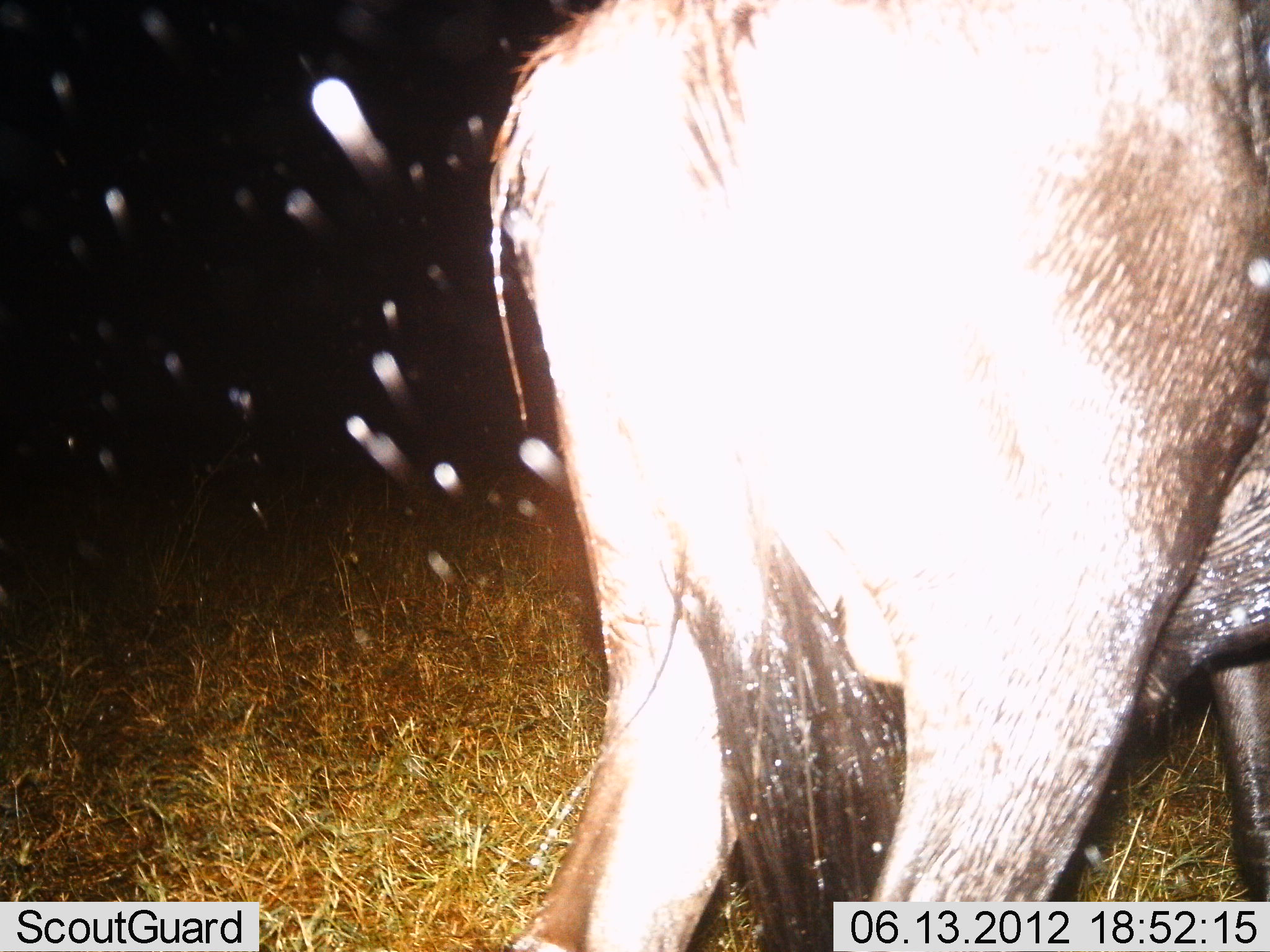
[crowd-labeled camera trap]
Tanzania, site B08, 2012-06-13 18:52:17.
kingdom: Animalia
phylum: Chordata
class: Mammalia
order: Artiodactyla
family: Bovidae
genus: Connochaetes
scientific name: Connochaetes taurinus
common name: blue wildebeest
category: wildebeest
Wildebeest (blue wildebeest) (Connochaetes taurinus), count 1. Behavior (volunteer vote fractions): standing 80%, resting 0%, moving 20%, interacting 0%. Young present (vote fraction): 0%. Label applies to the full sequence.